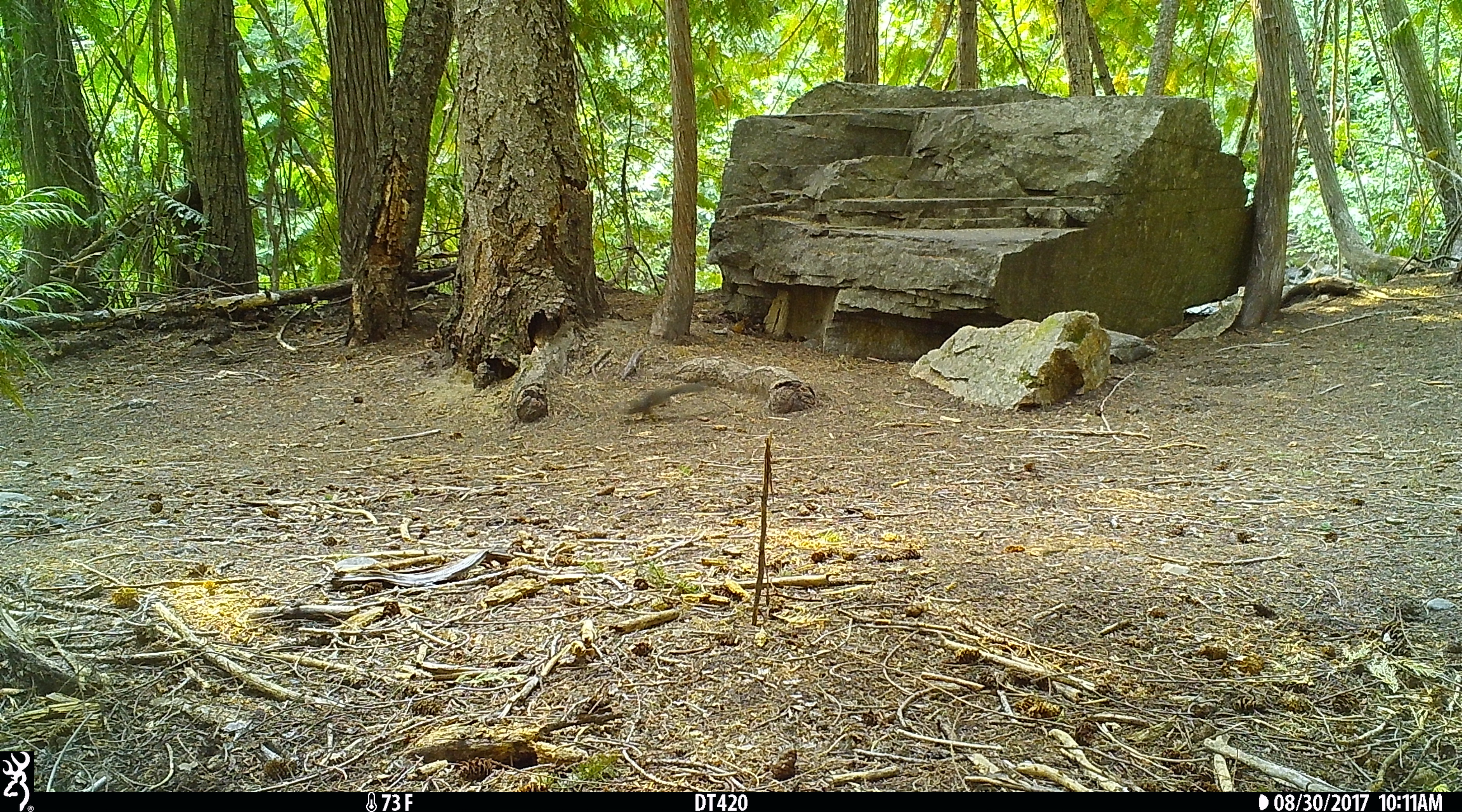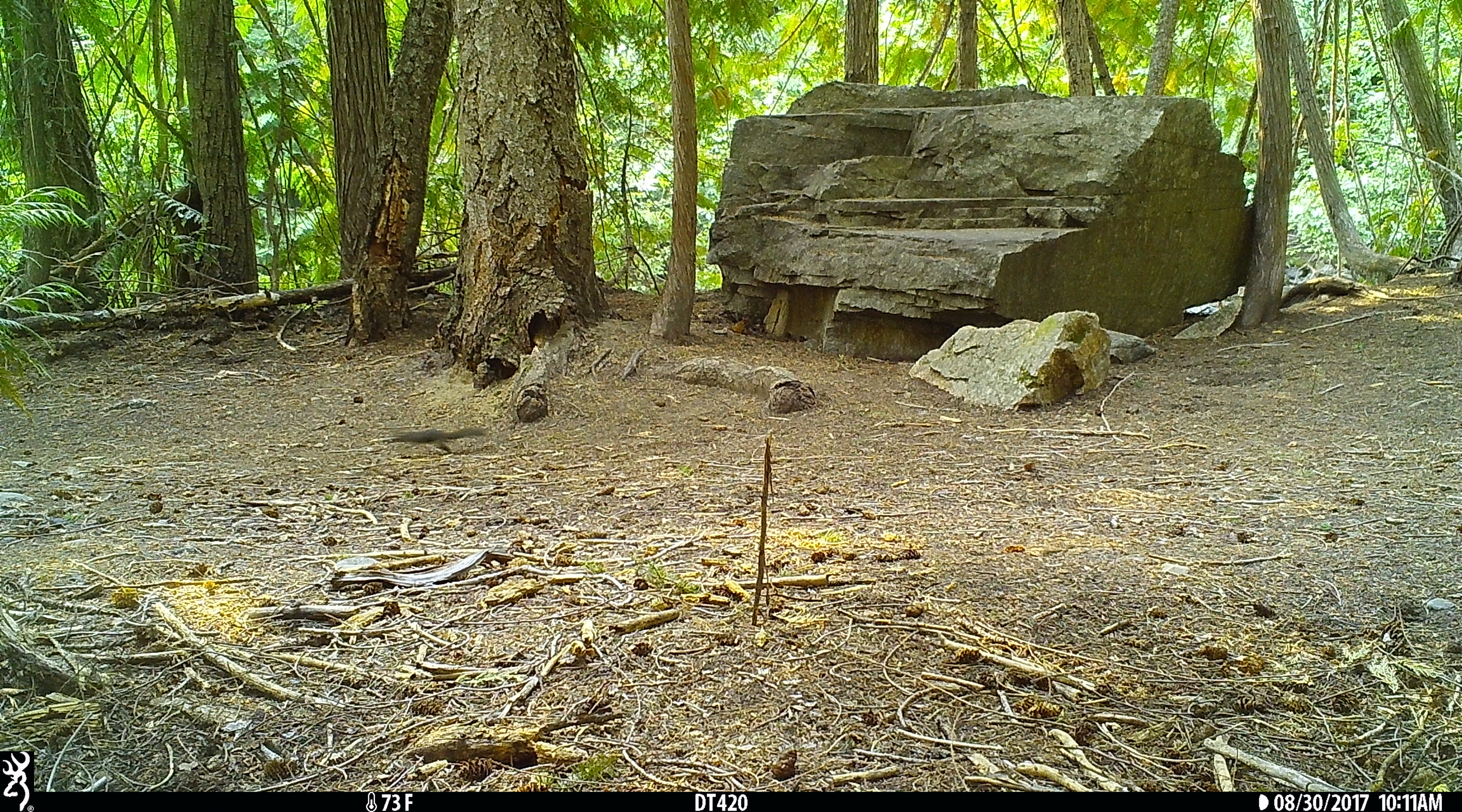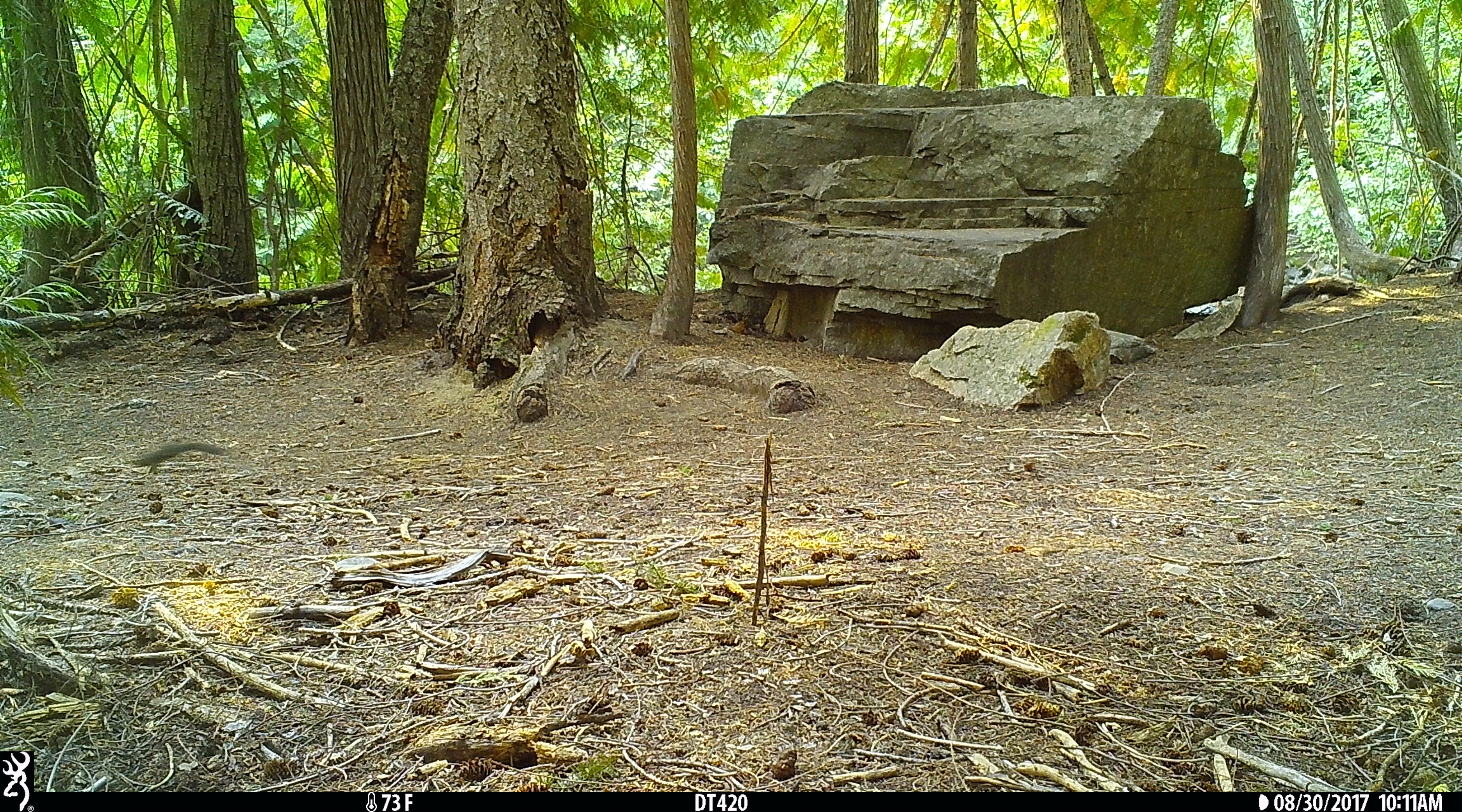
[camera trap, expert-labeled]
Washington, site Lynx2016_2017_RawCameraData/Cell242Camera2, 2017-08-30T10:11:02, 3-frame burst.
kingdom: Animalia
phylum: Chordata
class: Mammalia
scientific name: Mammalia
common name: small mammal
Small mammal (Mammalia). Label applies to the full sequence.